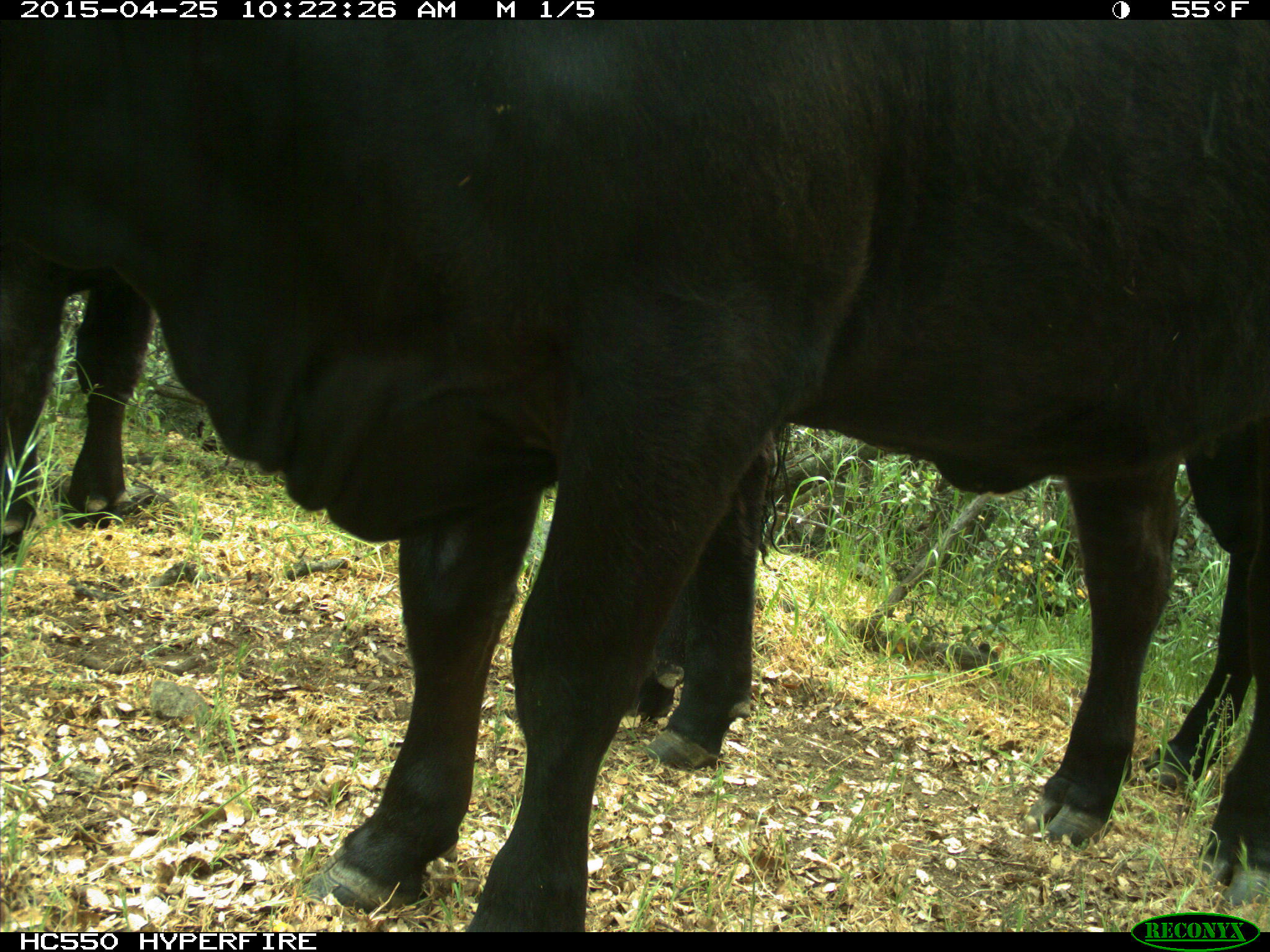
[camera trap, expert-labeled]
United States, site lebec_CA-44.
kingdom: Animalia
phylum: Chordata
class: Mammalia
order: Artiodactyla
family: Suidae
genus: Sus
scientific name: Sus scrofa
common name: wild boar